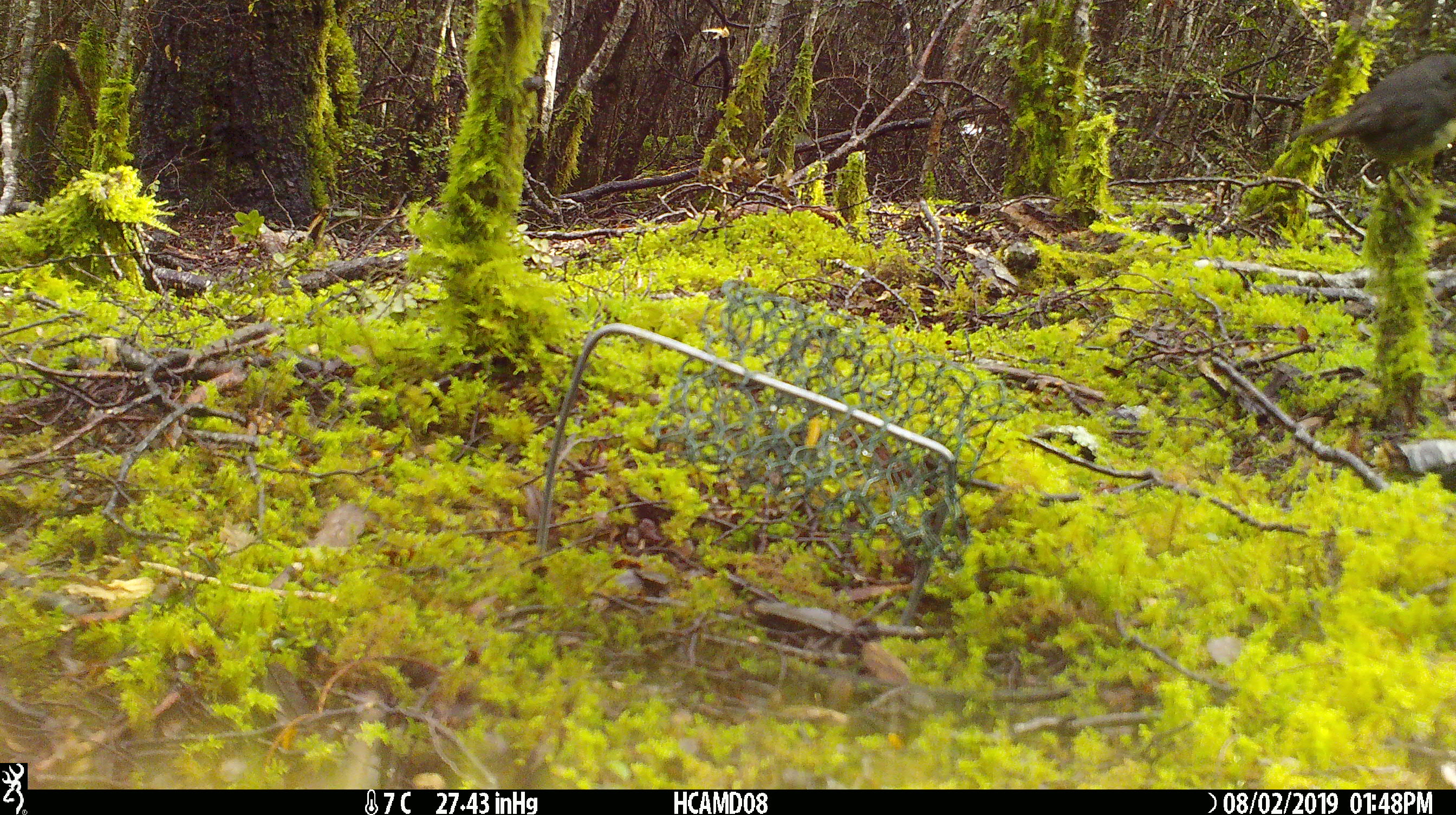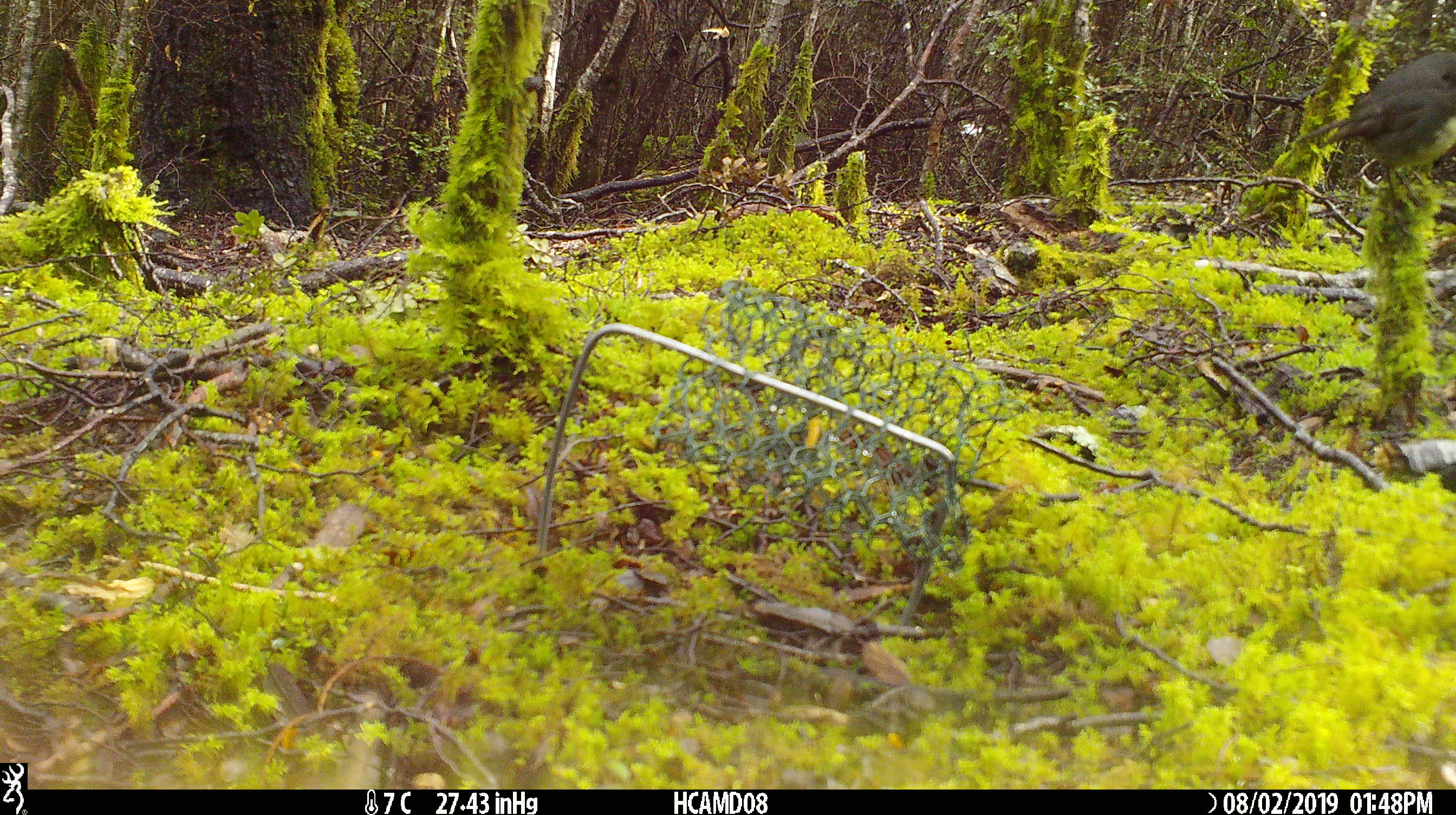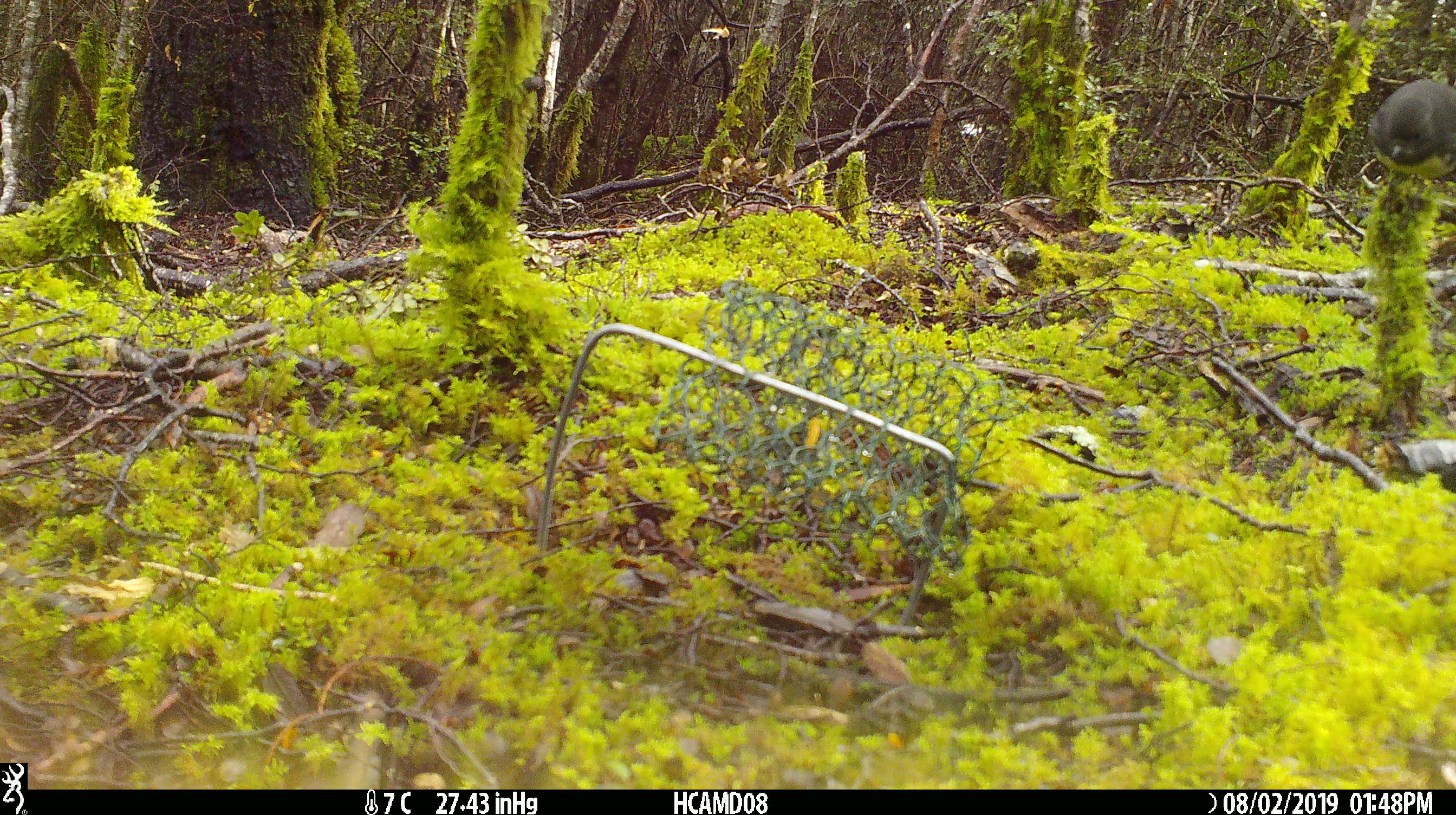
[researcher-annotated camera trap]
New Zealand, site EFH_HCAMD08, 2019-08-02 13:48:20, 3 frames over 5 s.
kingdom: Animalia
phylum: Chordata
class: Aves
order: Passeriformes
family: Petroicidae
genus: Petroica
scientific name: Petroica australis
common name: new zealand robin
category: robin